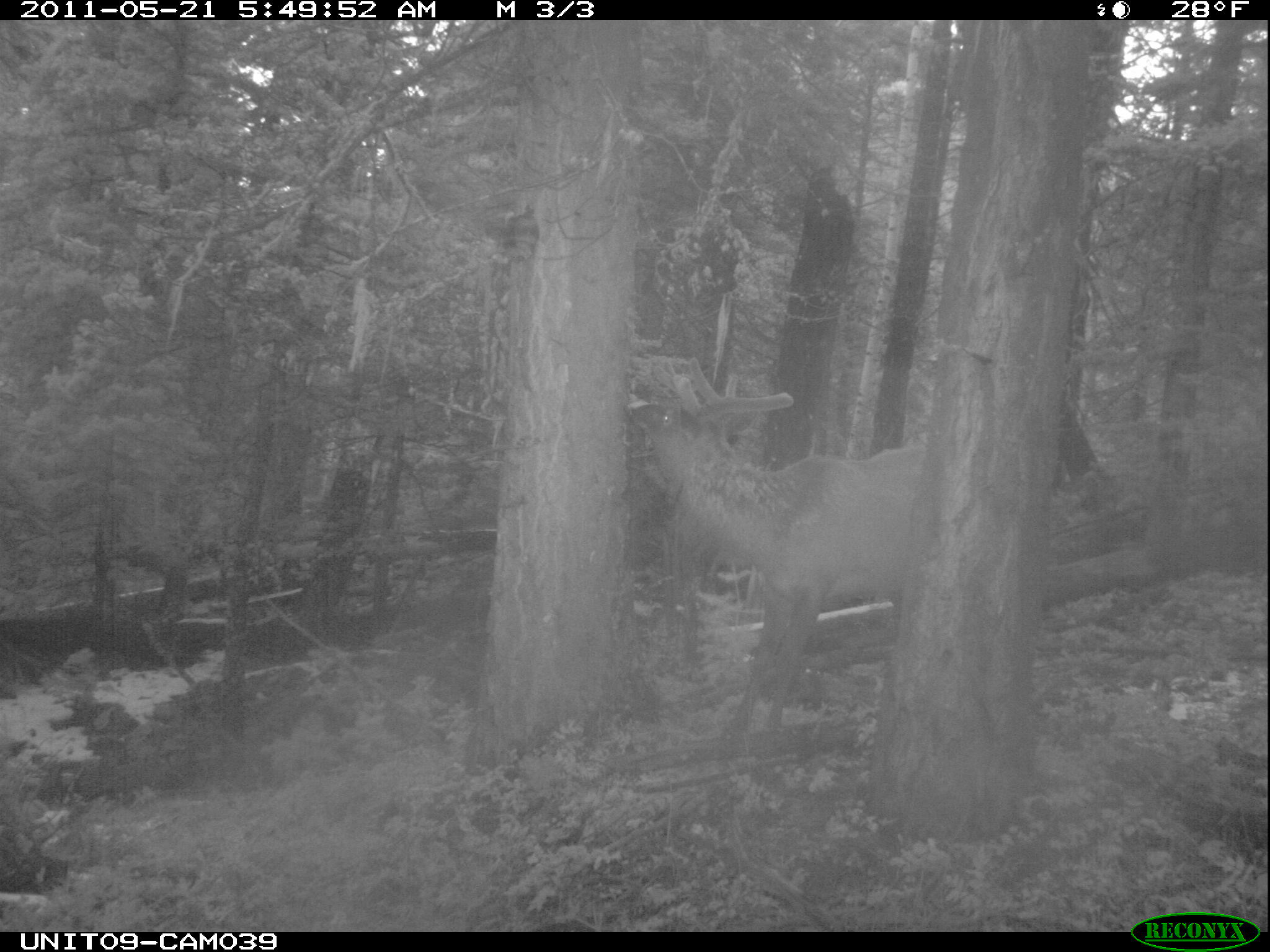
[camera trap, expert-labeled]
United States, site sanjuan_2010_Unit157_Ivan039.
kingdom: Animalia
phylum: Chordata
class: Mammalia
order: Artiodactyla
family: Cervidae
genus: Cervus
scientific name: Cervus elaphus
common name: red deer